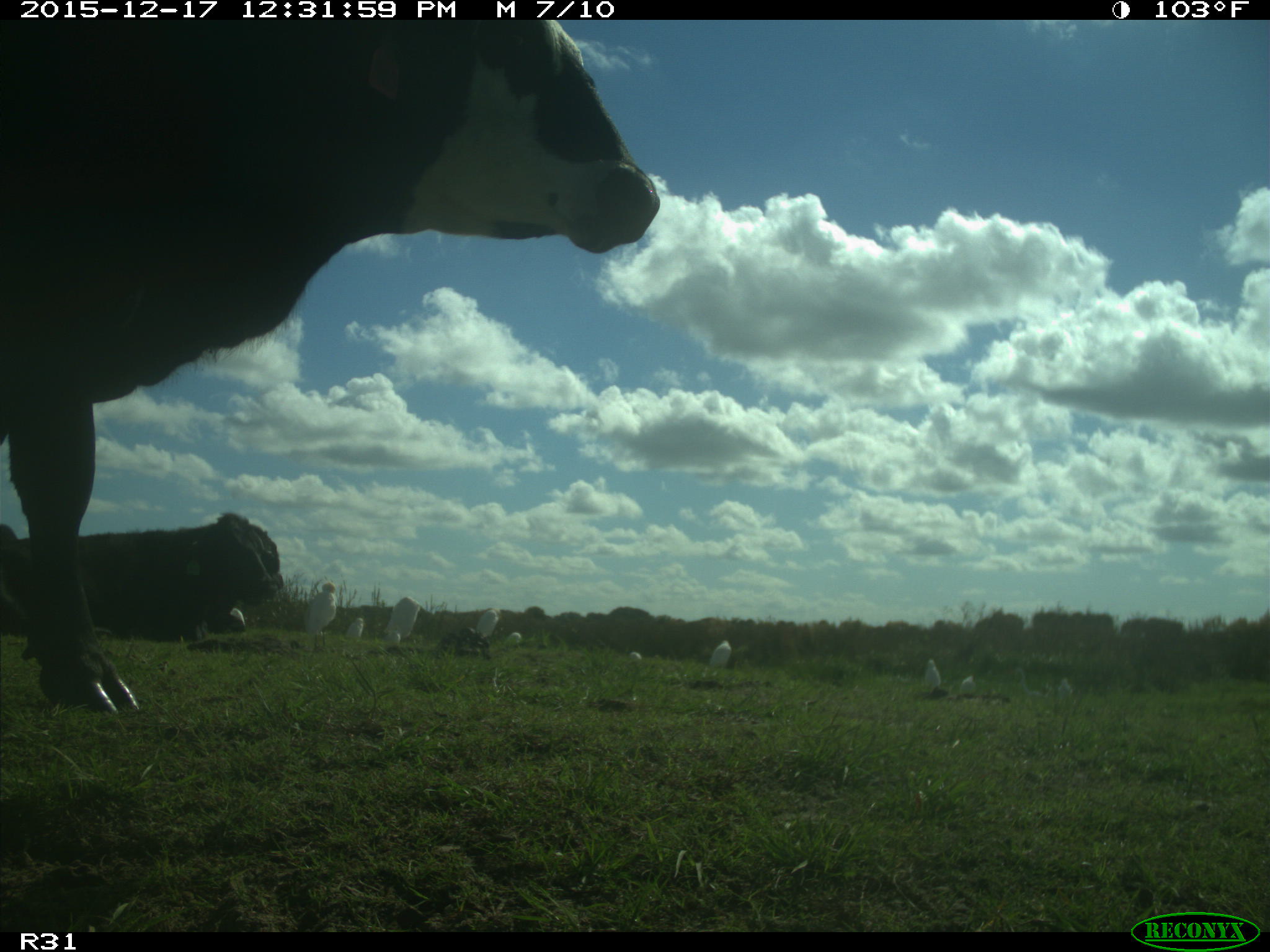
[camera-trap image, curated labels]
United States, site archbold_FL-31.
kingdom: Animalia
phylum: Chordata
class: Mammalia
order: Artiodactyla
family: Bovidae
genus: Bos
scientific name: Bos taurus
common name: domestic cow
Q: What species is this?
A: Bos taurus (domestic cow).